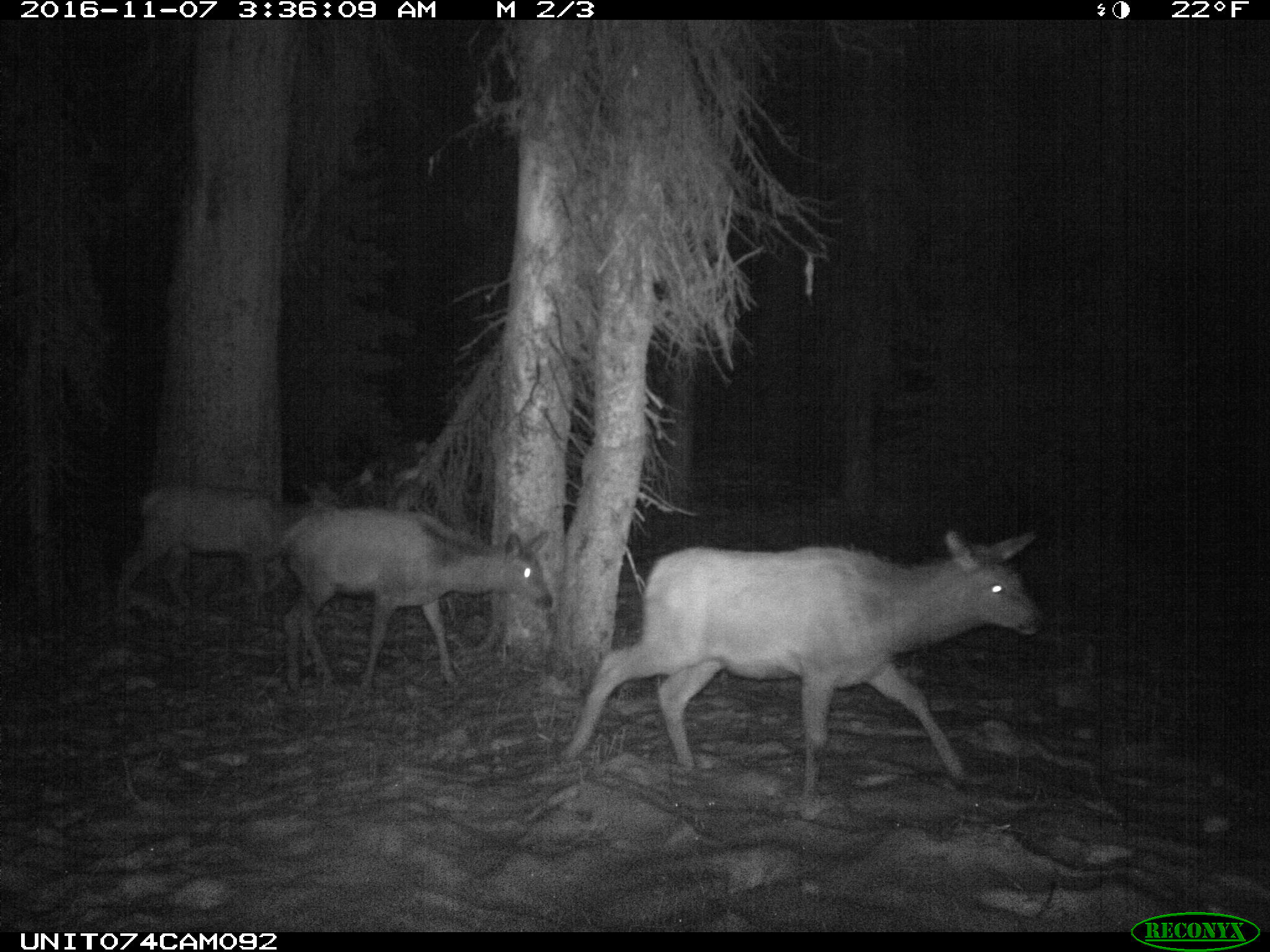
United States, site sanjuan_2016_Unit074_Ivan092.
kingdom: Animalia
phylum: Chordata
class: Mammalia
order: Artiodactyla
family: Cervidae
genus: Cervus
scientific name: Cervus elaphus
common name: red deer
Cervus elaphus (red deer).